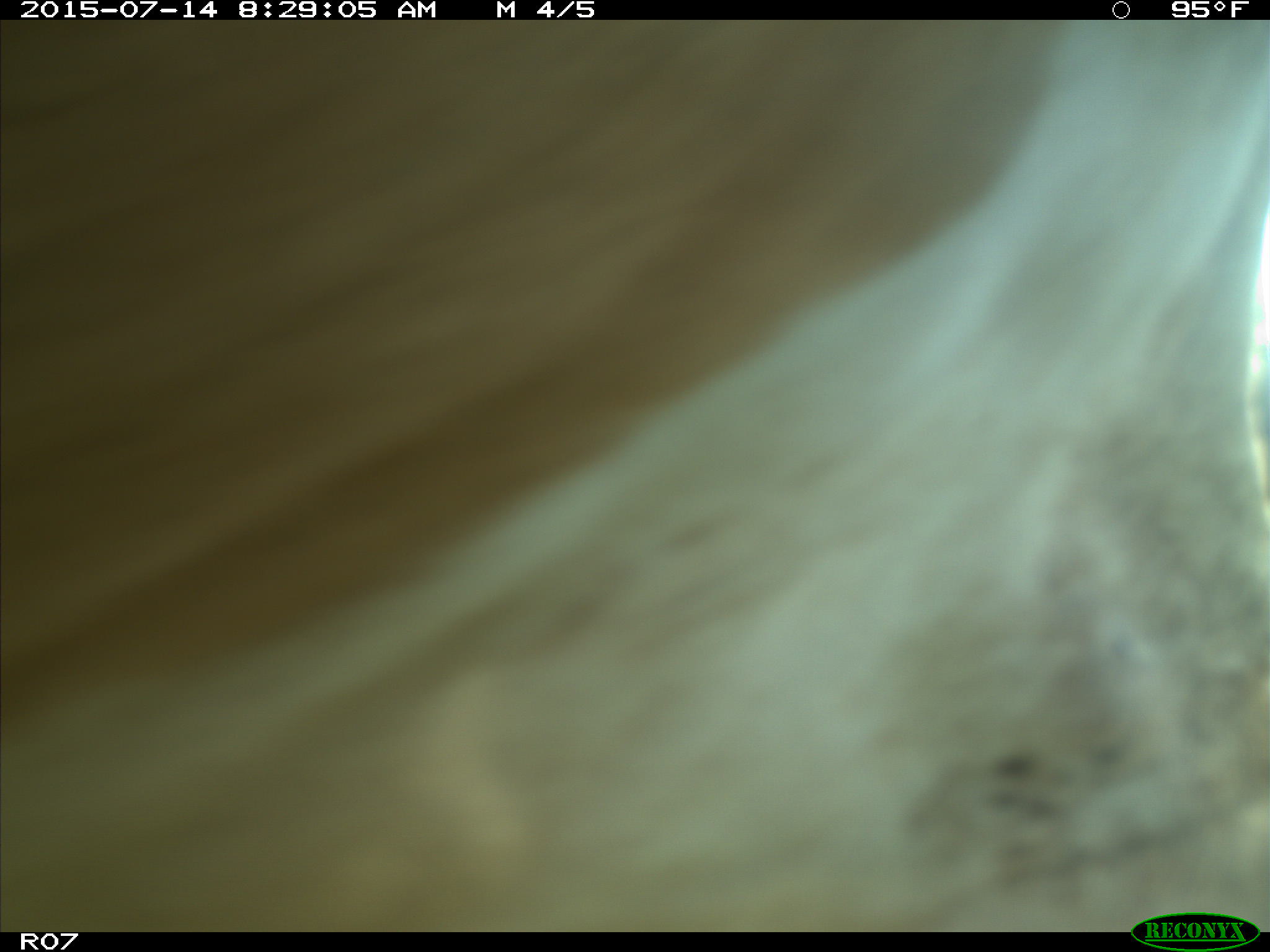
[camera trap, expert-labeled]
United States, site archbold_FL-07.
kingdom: Animalia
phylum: Chordata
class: Mammalia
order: Artiodactyla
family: Bovidae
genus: Bos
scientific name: Bos taurus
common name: domestic cow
Bos taurus (domestic cow).